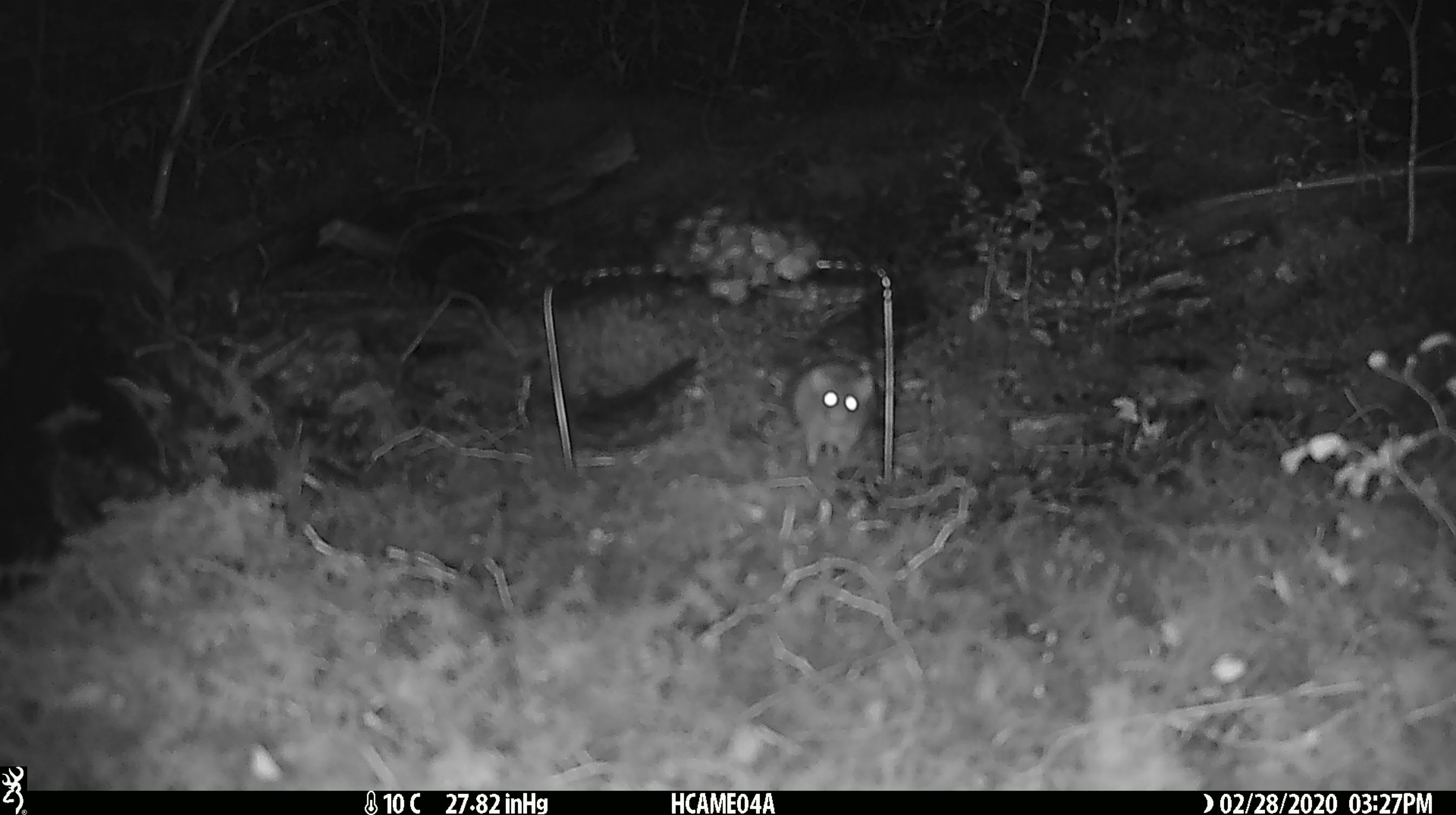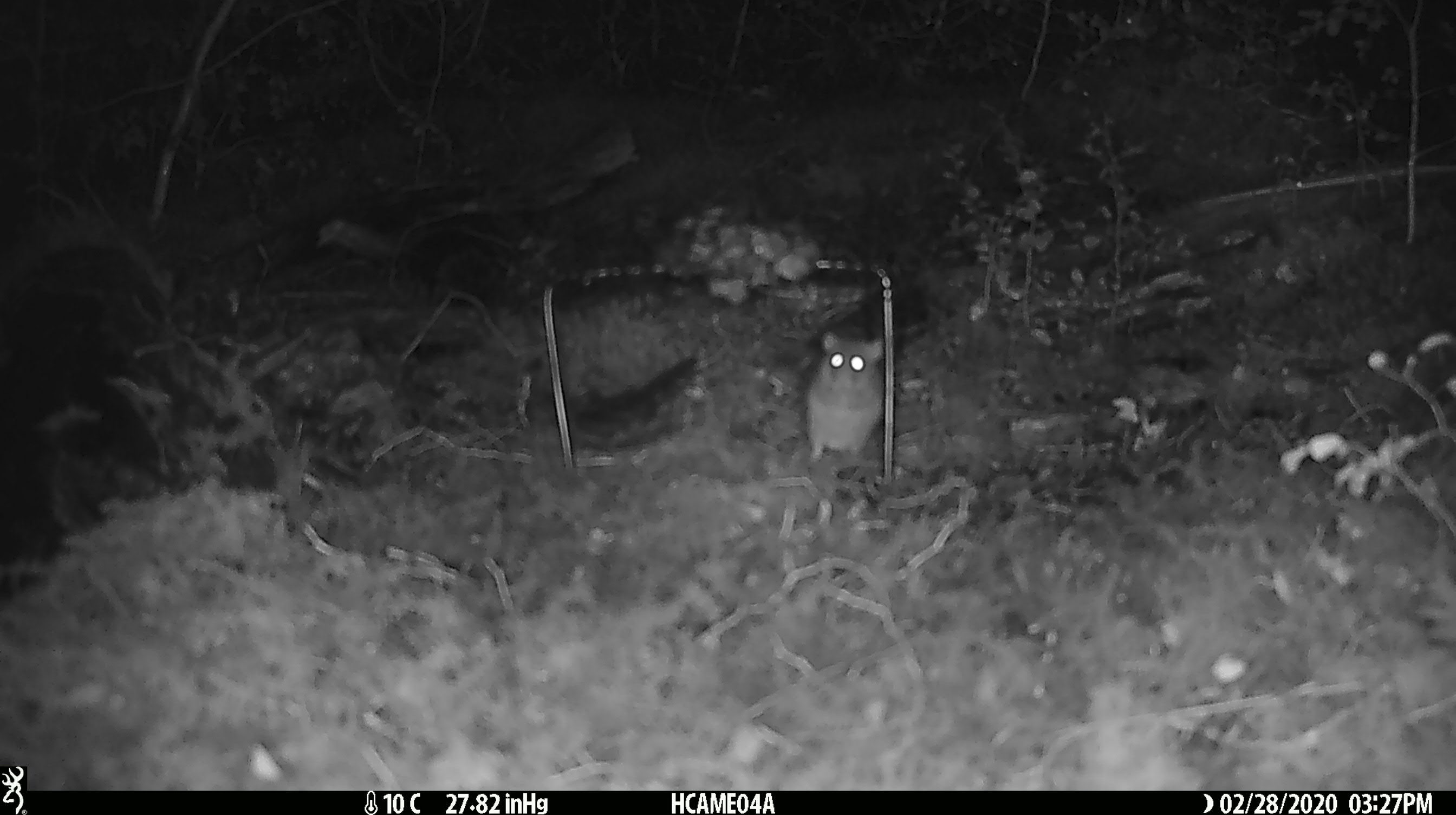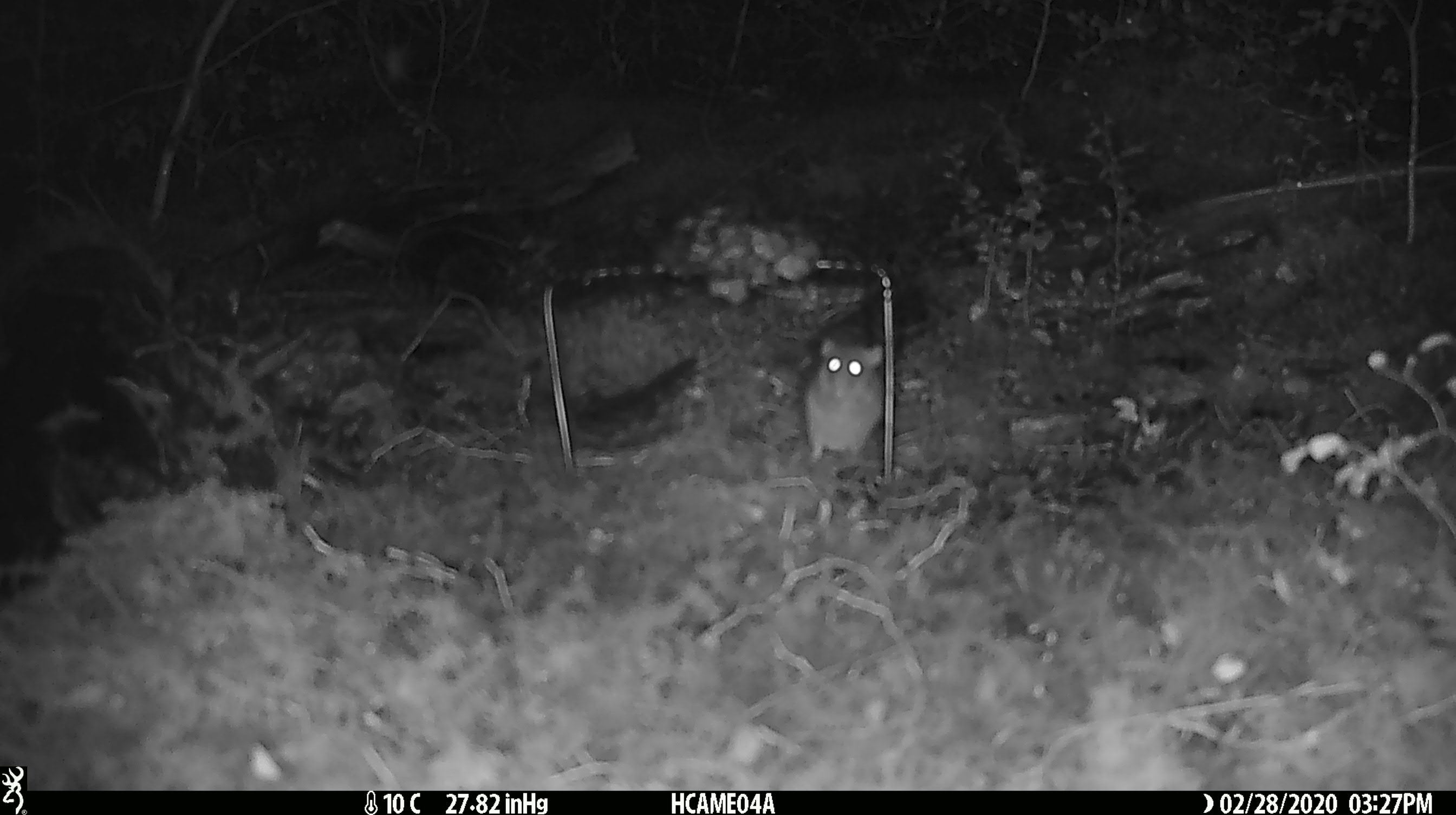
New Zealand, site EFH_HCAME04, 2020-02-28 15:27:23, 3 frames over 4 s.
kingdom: Animalia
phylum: Chordata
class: Mammalia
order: Rodentia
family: Muridae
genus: Mus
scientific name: Mus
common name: mouse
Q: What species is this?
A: Mouse (Mus).